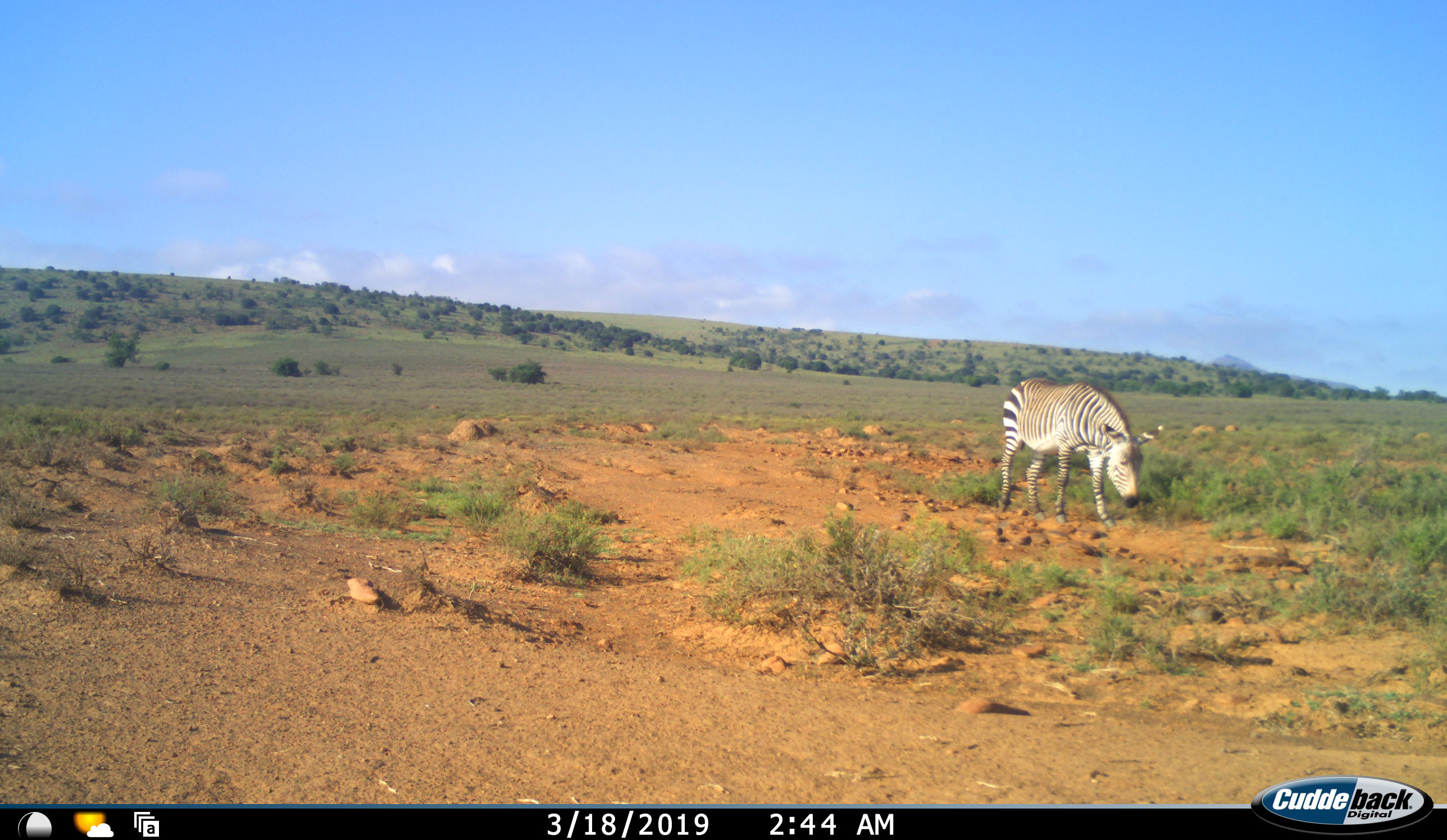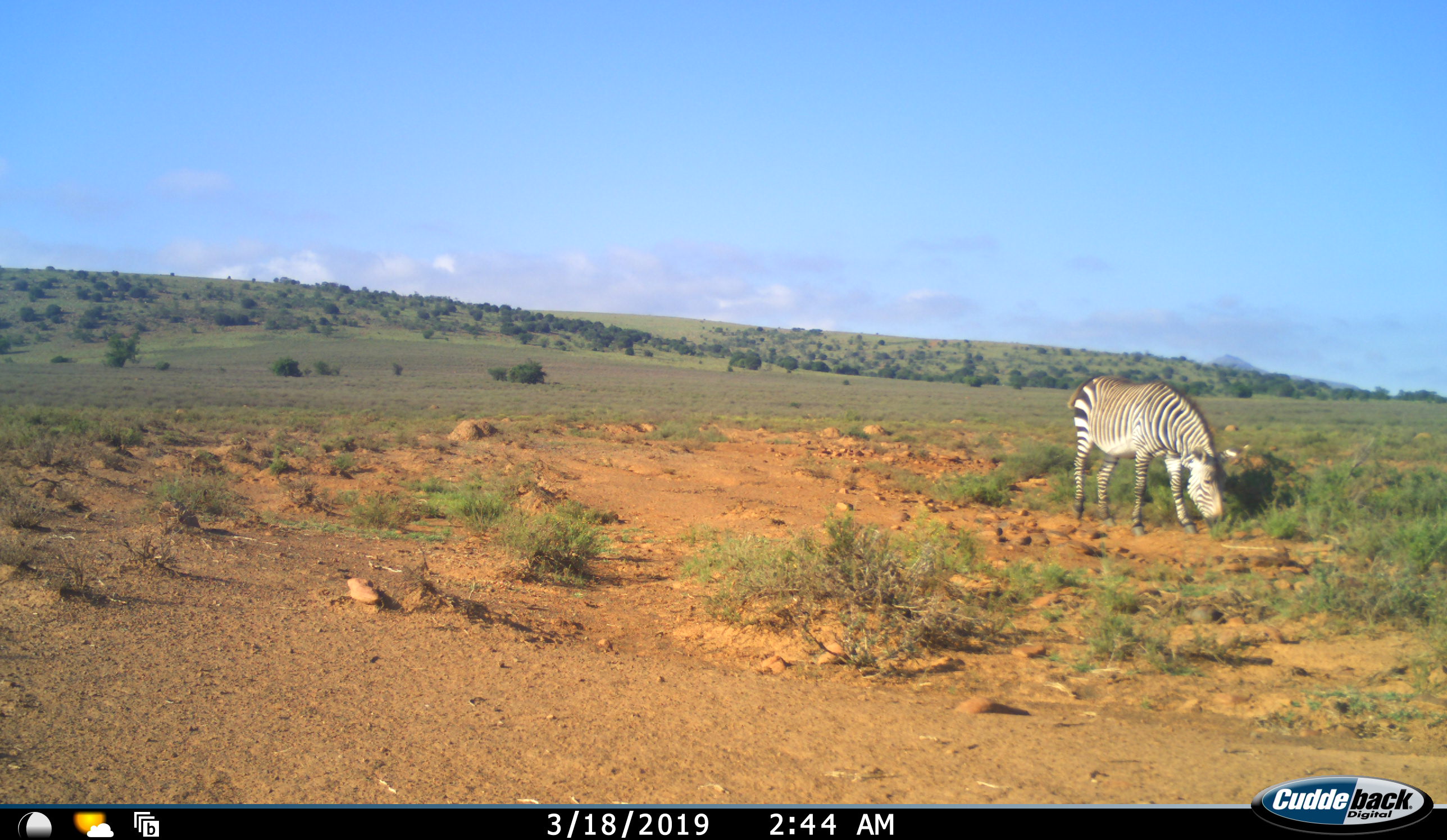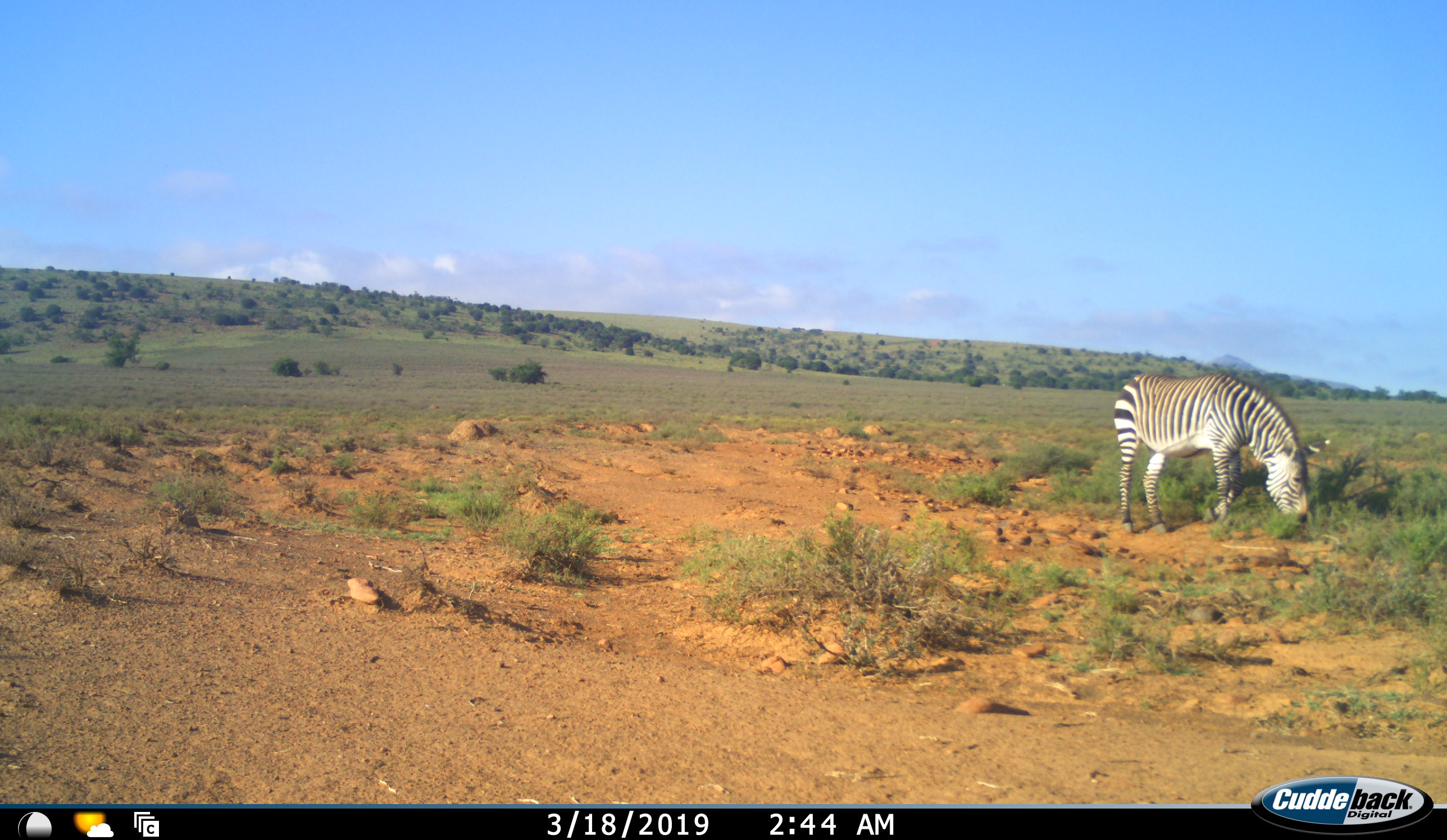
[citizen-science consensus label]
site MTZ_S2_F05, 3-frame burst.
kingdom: Animalia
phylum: Chordata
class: Mammalia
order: Perissodactyla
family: Equidae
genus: Equus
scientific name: Equus zebra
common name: mountain zebra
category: zebramountain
Zebramountain (mountain zebra) (Equus zebra), count 1. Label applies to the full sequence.